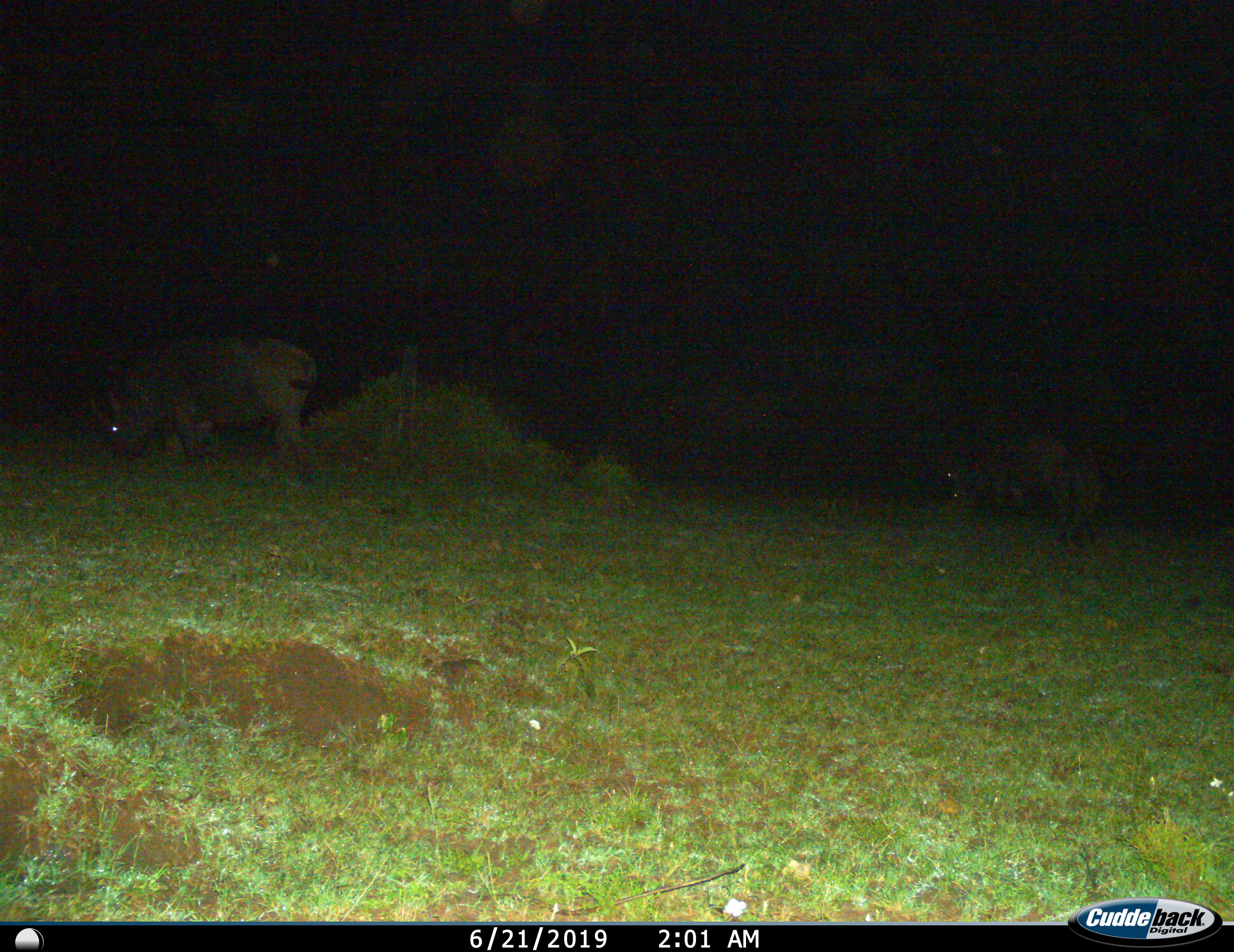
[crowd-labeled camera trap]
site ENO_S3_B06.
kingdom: Animalia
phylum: Chordata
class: Mammalia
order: Perissodactyla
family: Rhinocerotidae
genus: Ceratotherium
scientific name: Ceratotherium simum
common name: white rhinoceros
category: rhinoceroswhite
Rhinoceroswhite (white rhinoceros) (Ceratotherium simum), count 2. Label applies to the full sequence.